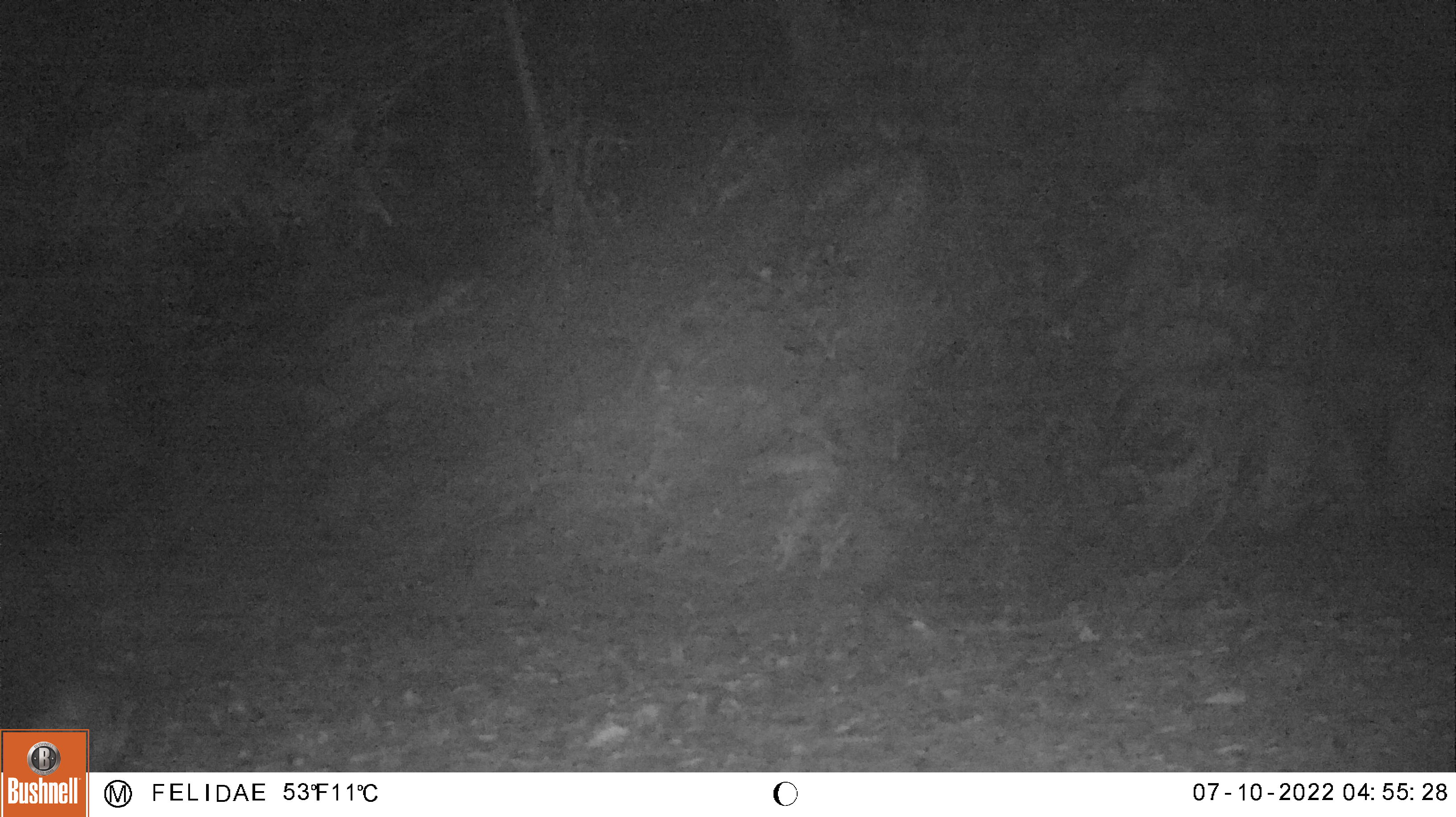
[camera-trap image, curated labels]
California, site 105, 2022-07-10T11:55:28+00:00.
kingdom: Animalia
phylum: Chordata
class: Mammalia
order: Carnivora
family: Canidae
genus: Urocyon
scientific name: Urocyon cinereoargenteus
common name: gray fox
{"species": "gray fox (Urocyon cinereoargenteus)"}